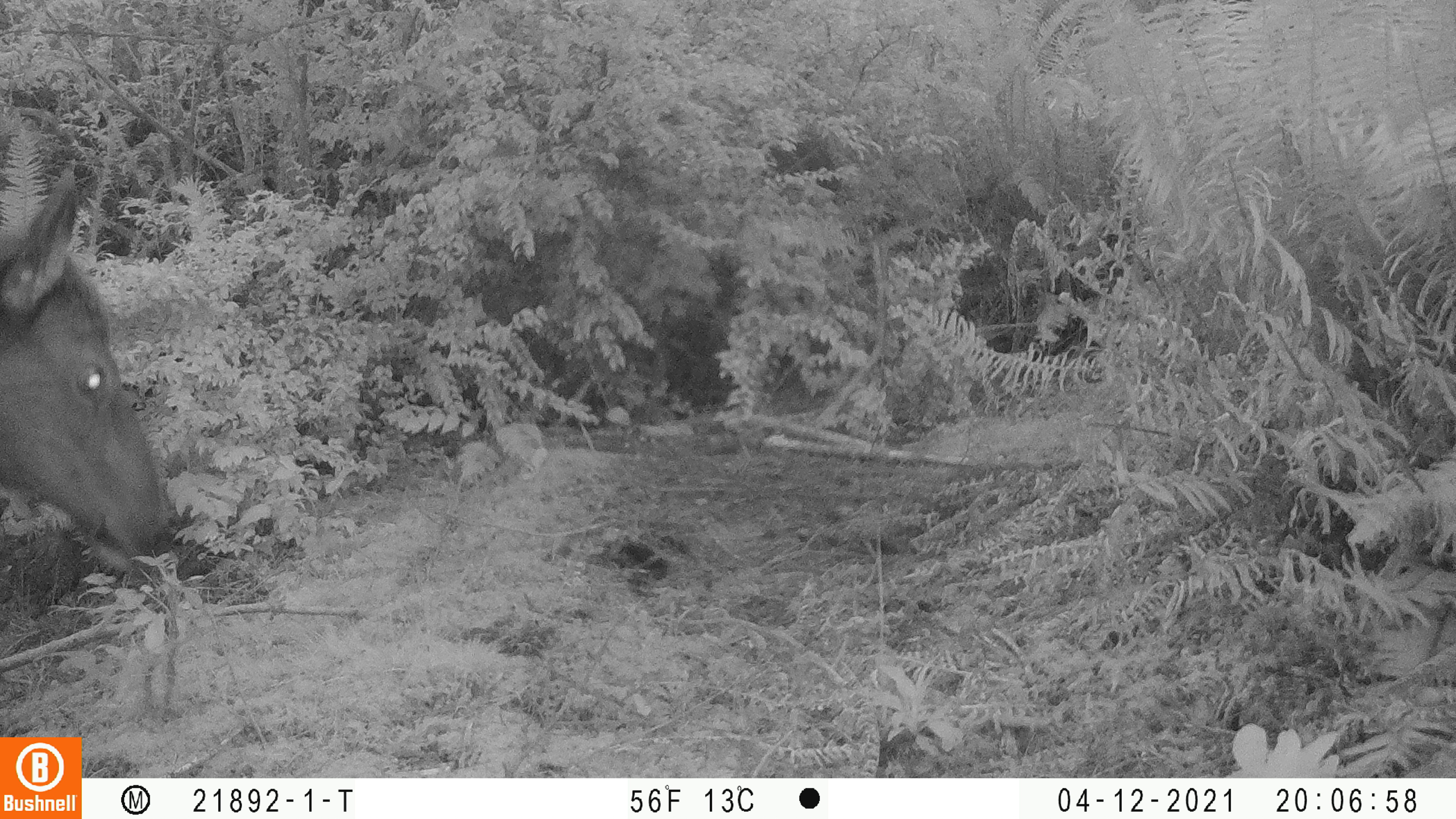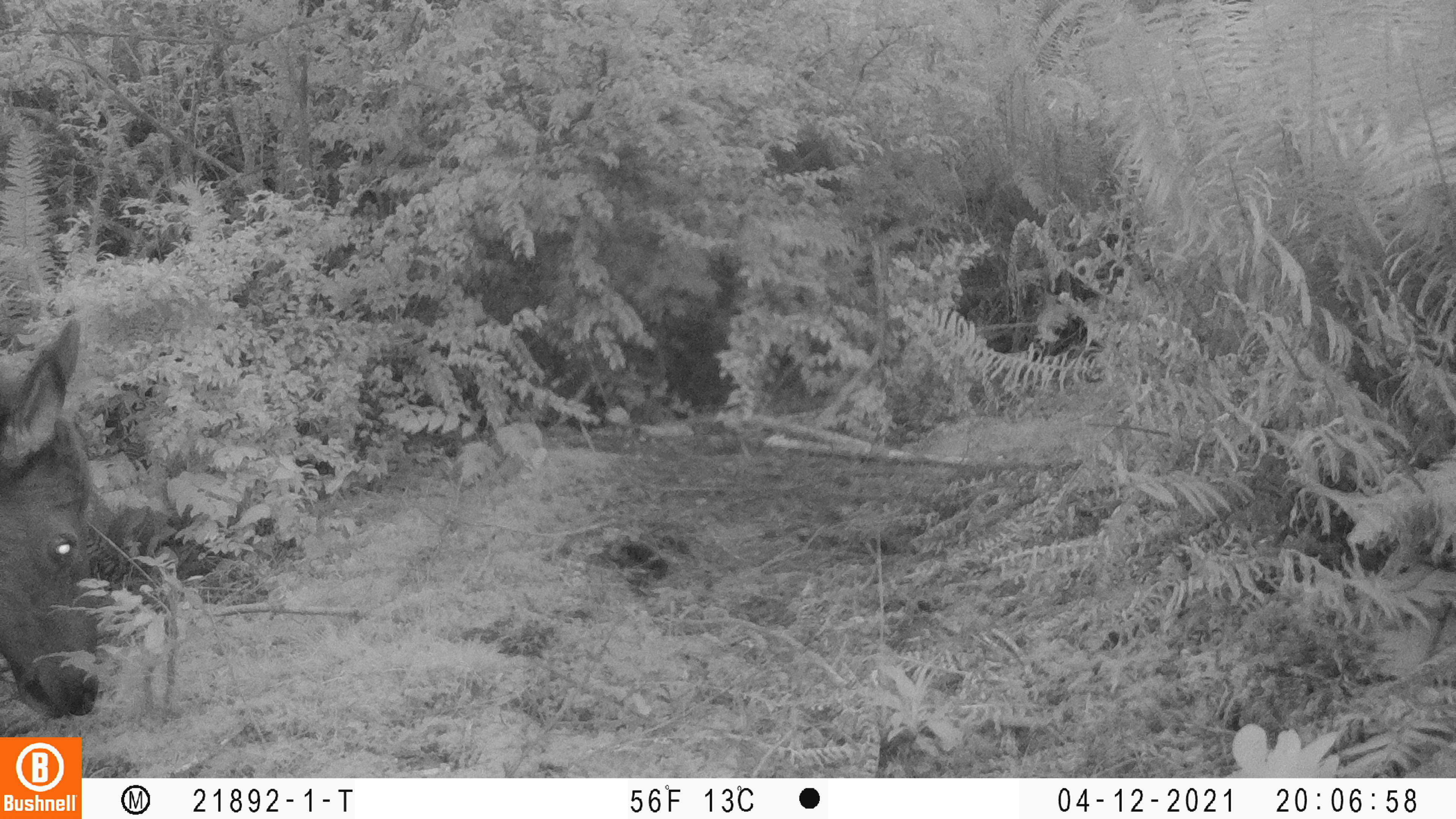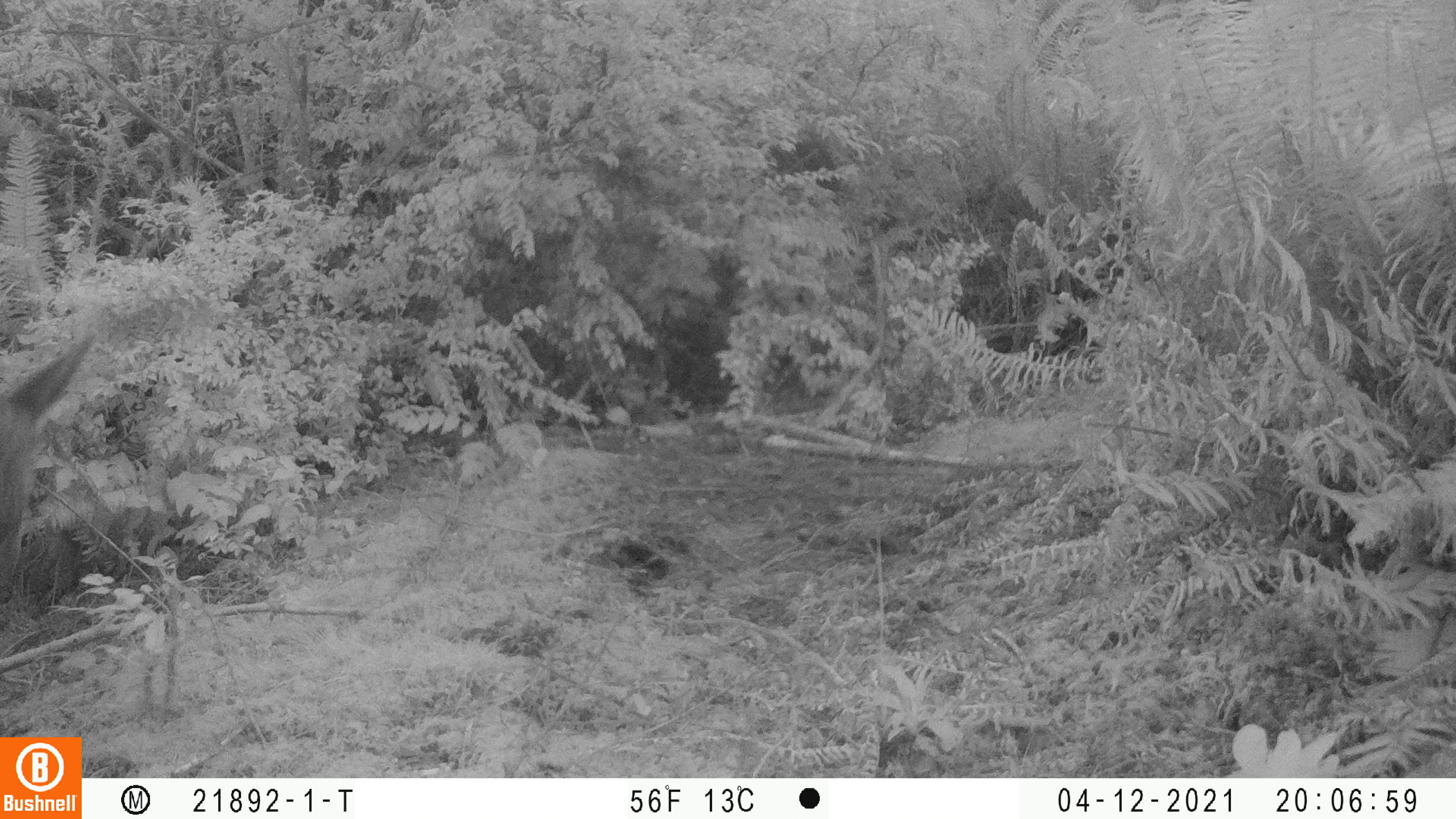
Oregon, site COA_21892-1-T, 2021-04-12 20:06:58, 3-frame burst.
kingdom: Animalia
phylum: Chordata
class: Mammalia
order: Artiodactyla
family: Cervidae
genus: Cervus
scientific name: Cervus canadensis roosevelti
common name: roosevelt elk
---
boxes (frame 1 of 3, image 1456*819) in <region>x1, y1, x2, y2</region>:
roosevelt elk: <region>0, 145, 201, 585</region>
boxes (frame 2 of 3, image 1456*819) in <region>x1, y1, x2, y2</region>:
roosevelt elk: <region>0, 305, 131, 733</region>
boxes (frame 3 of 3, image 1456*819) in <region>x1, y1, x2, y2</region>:
roosevelt elk: <region>0, 313, 126, 610</region>